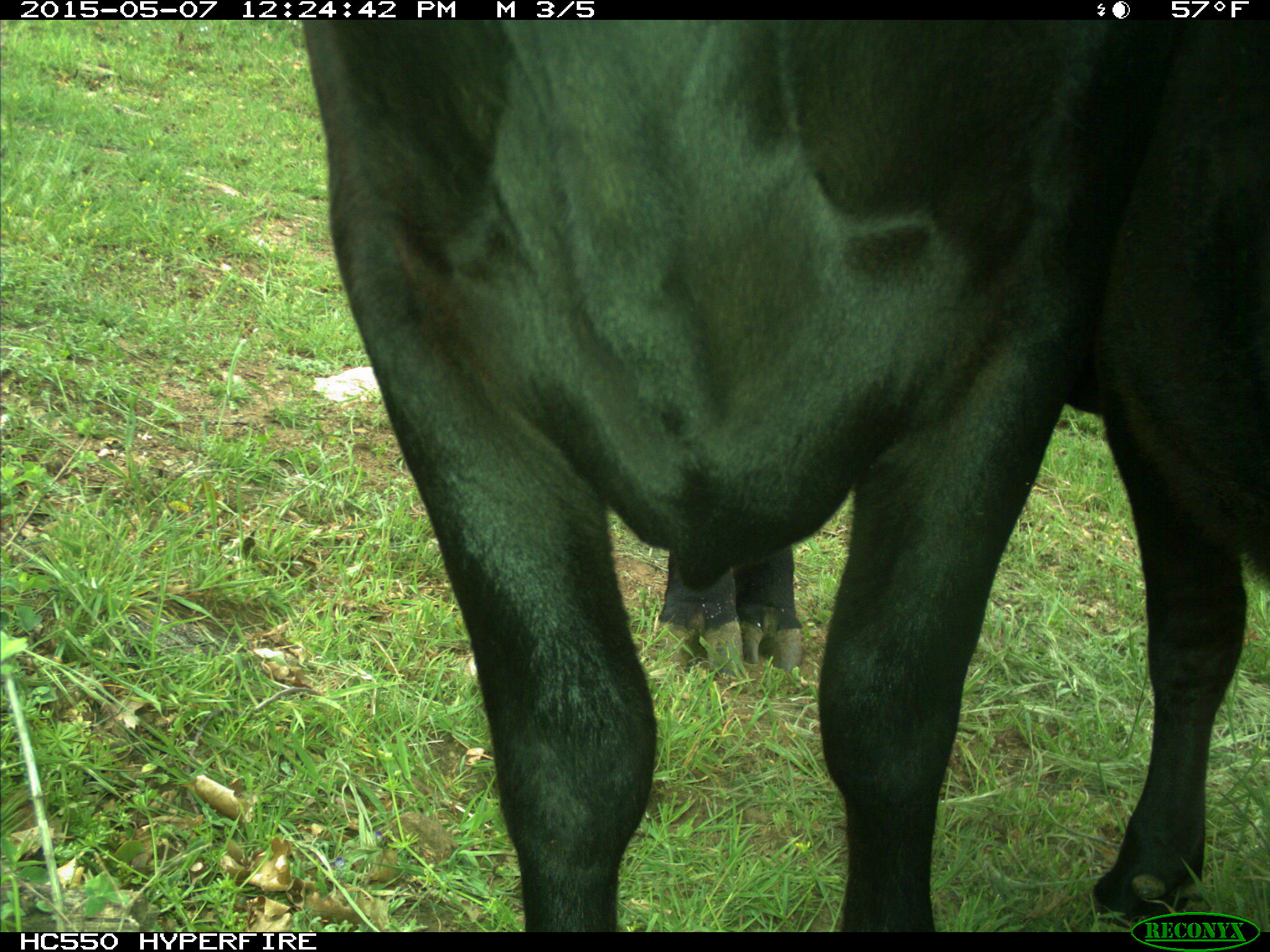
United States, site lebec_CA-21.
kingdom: Animalia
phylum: Chordata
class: Mammalia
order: Artiodactyla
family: Bovidae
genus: Bos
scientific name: Bos taurus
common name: domestic cow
Bos taurus (domestic cow).